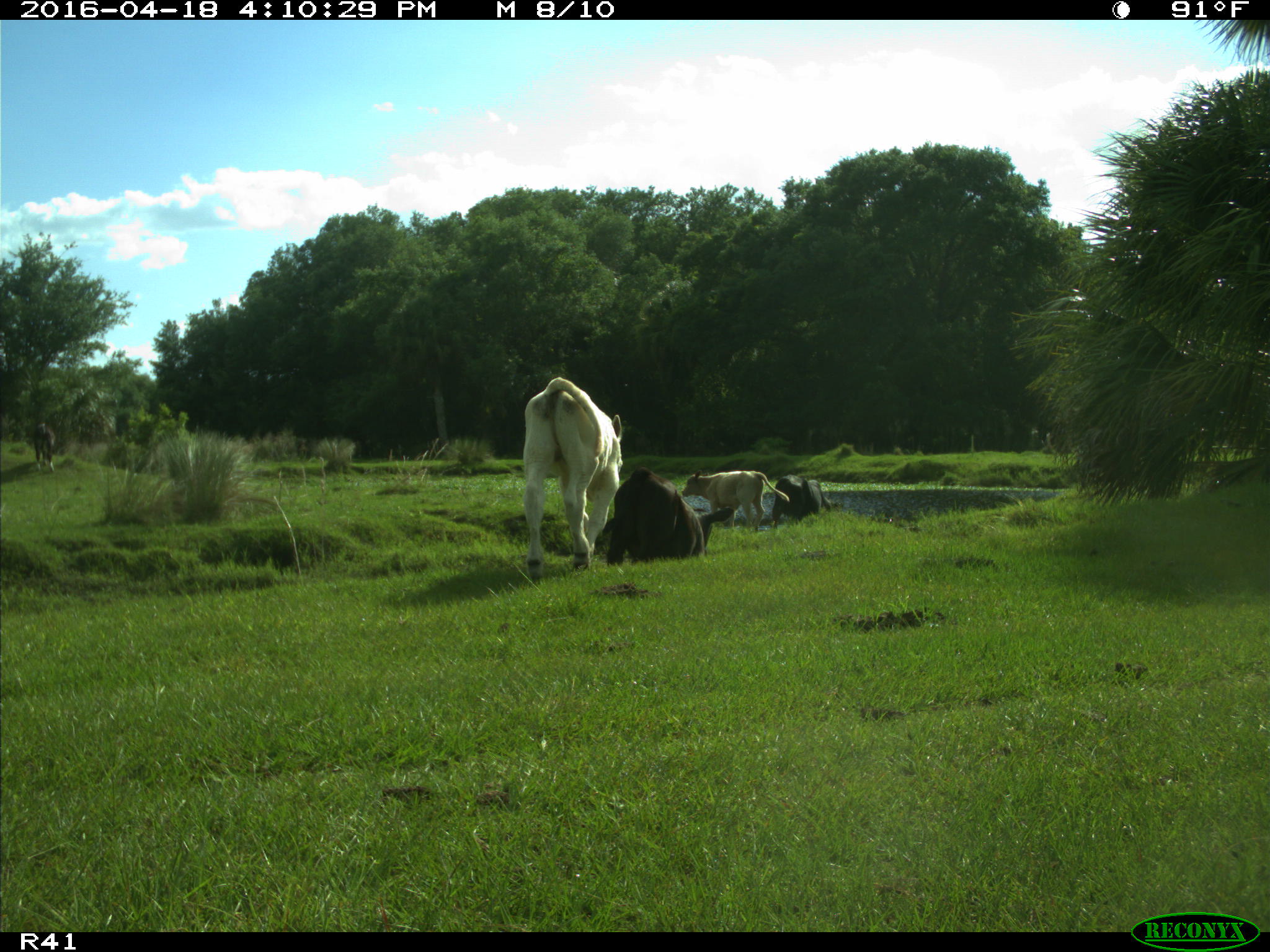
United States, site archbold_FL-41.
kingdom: Animalia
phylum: Chordata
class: Mammalia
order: Artiodactyla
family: Bovidae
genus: Bos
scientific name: Bos taurus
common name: domestic cow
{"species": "Bos taurus (domestic cow)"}